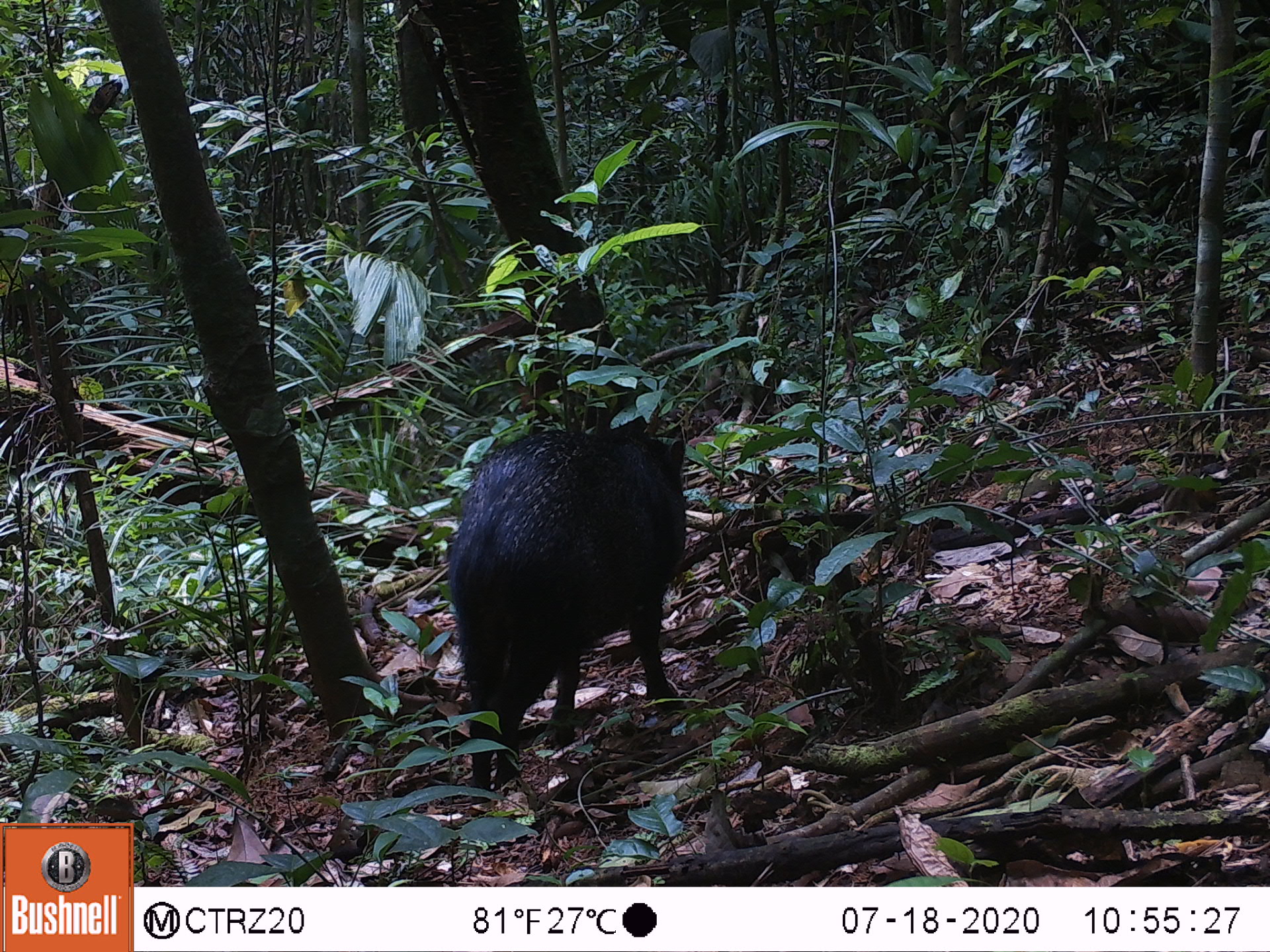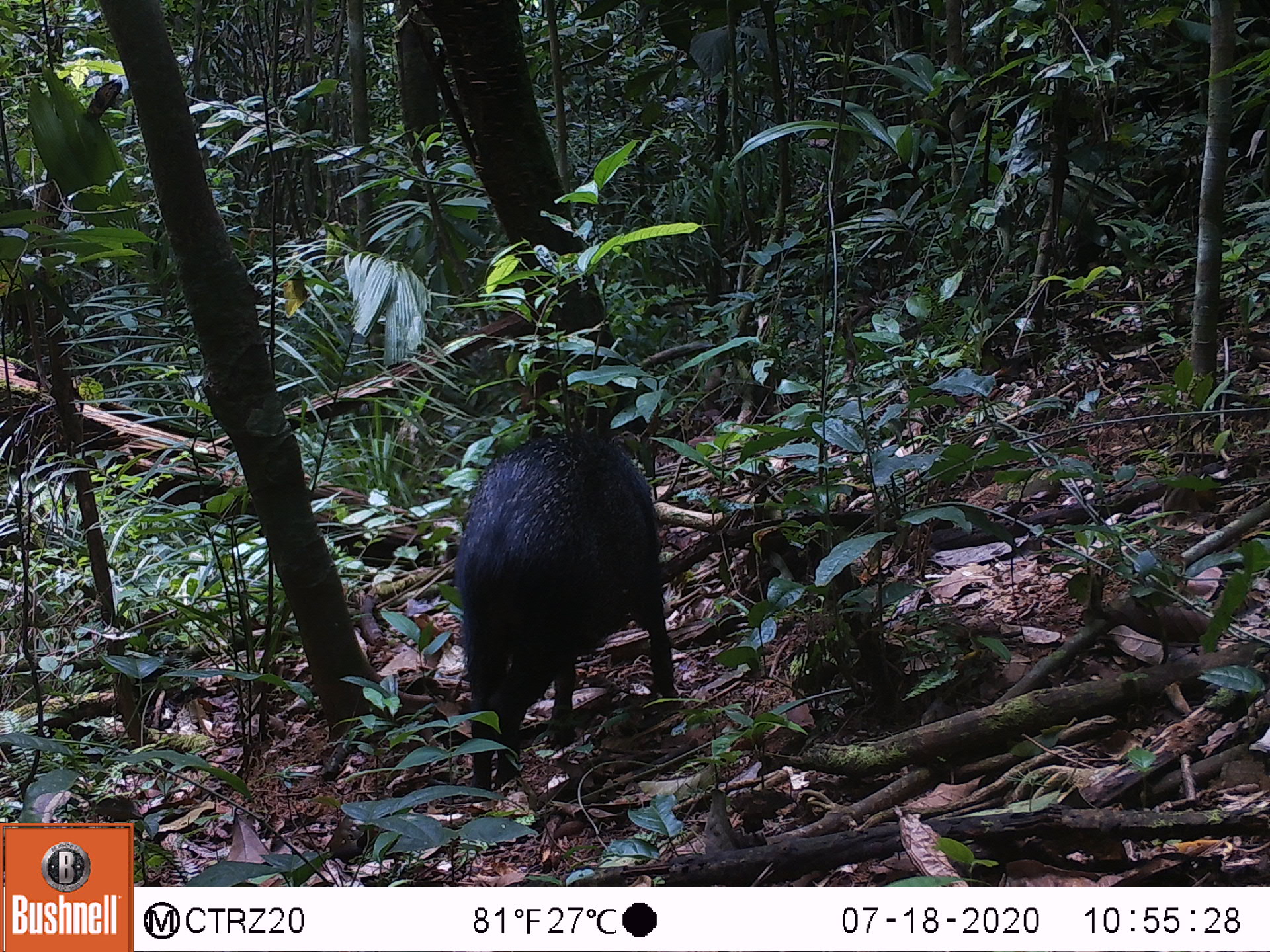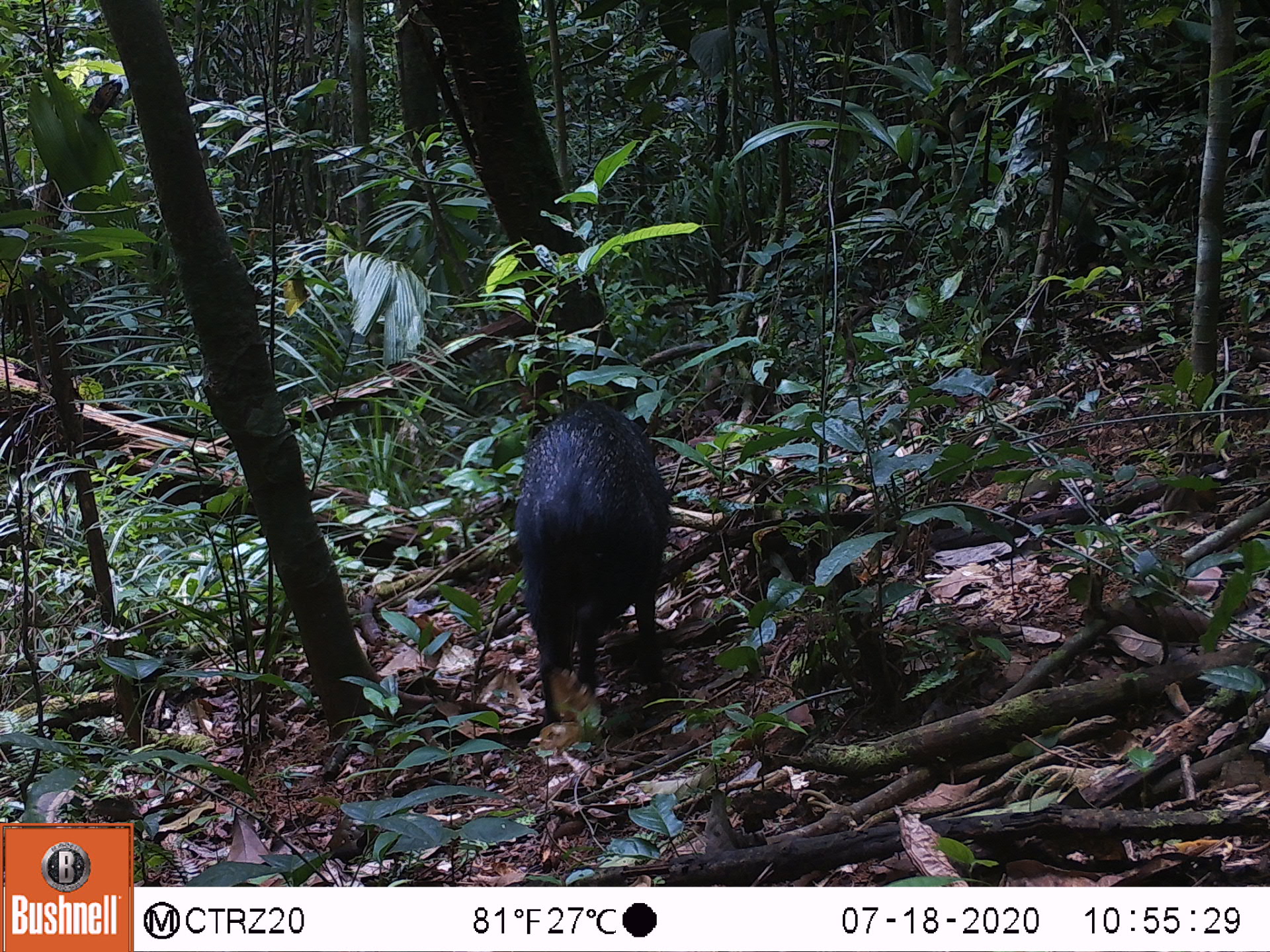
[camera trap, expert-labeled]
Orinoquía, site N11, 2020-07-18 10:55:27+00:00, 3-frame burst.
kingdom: Animalia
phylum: Chordata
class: Mammalia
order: Artiodactyla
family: Tayassuidae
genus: Pecari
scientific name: Pecari tajacu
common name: collared peccary